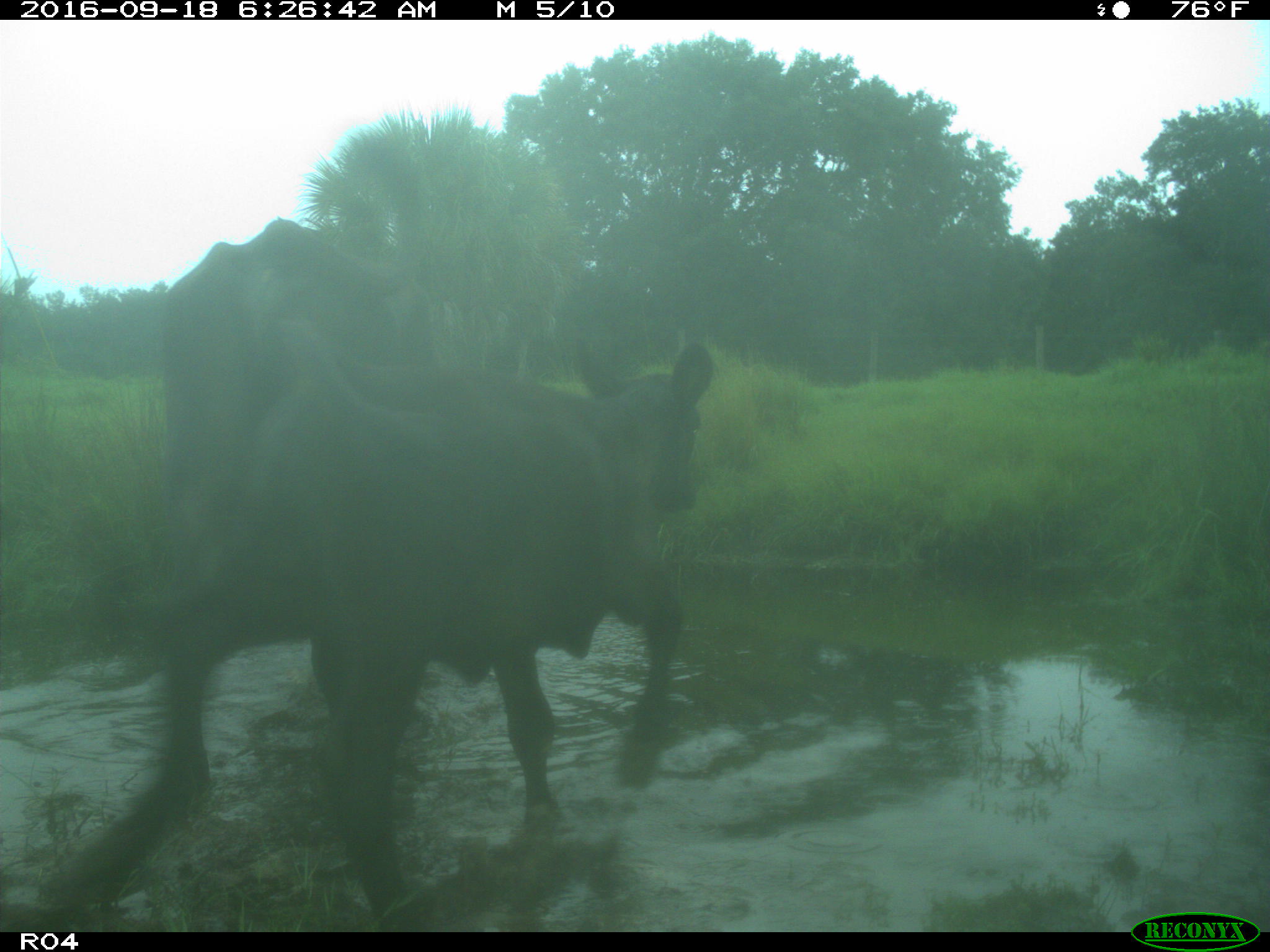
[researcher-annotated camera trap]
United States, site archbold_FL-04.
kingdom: Animalia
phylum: Chordata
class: Mammalia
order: Artiodactyla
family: Bovidae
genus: Bos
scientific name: Bos taurus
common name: domestic cow